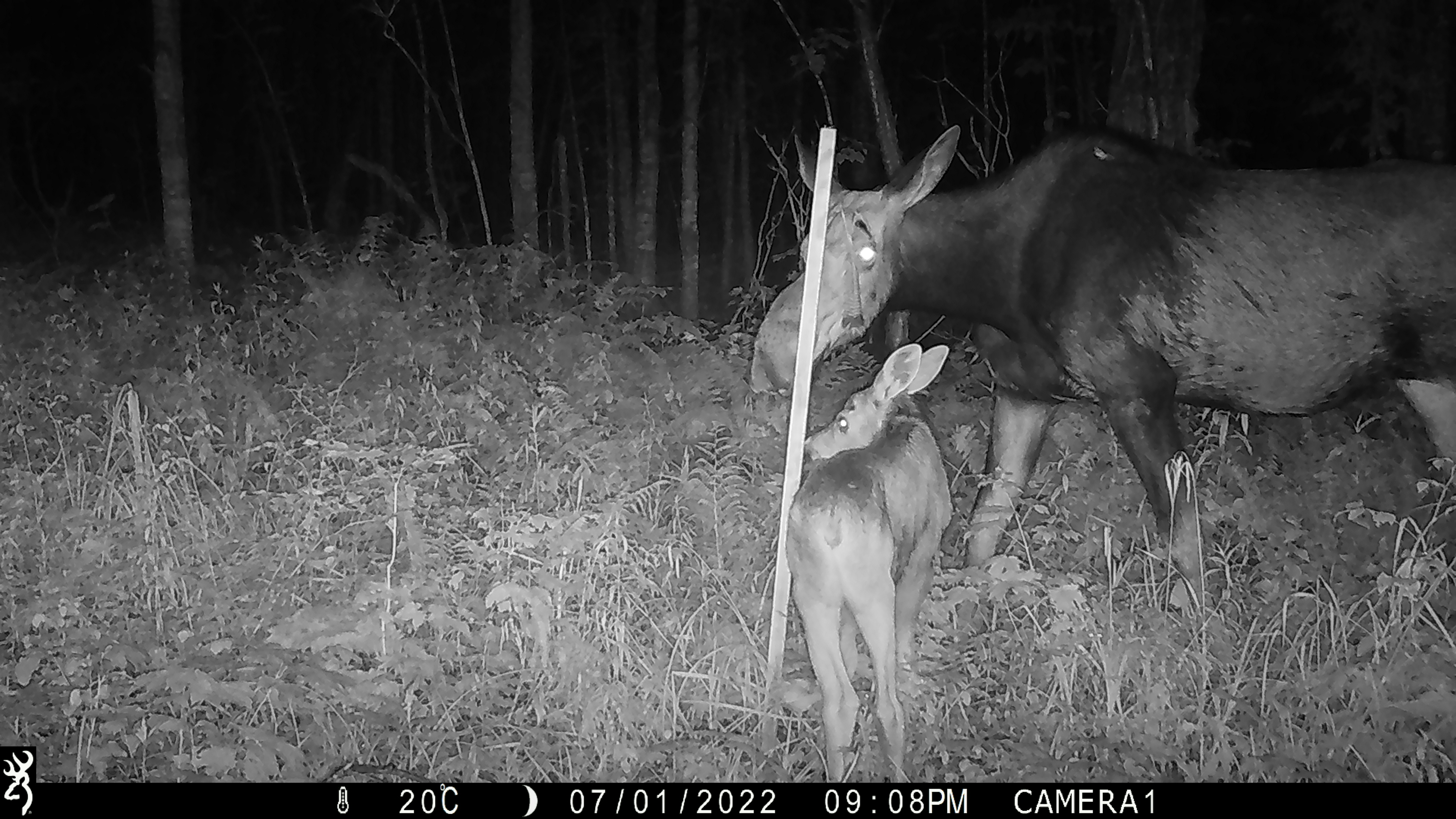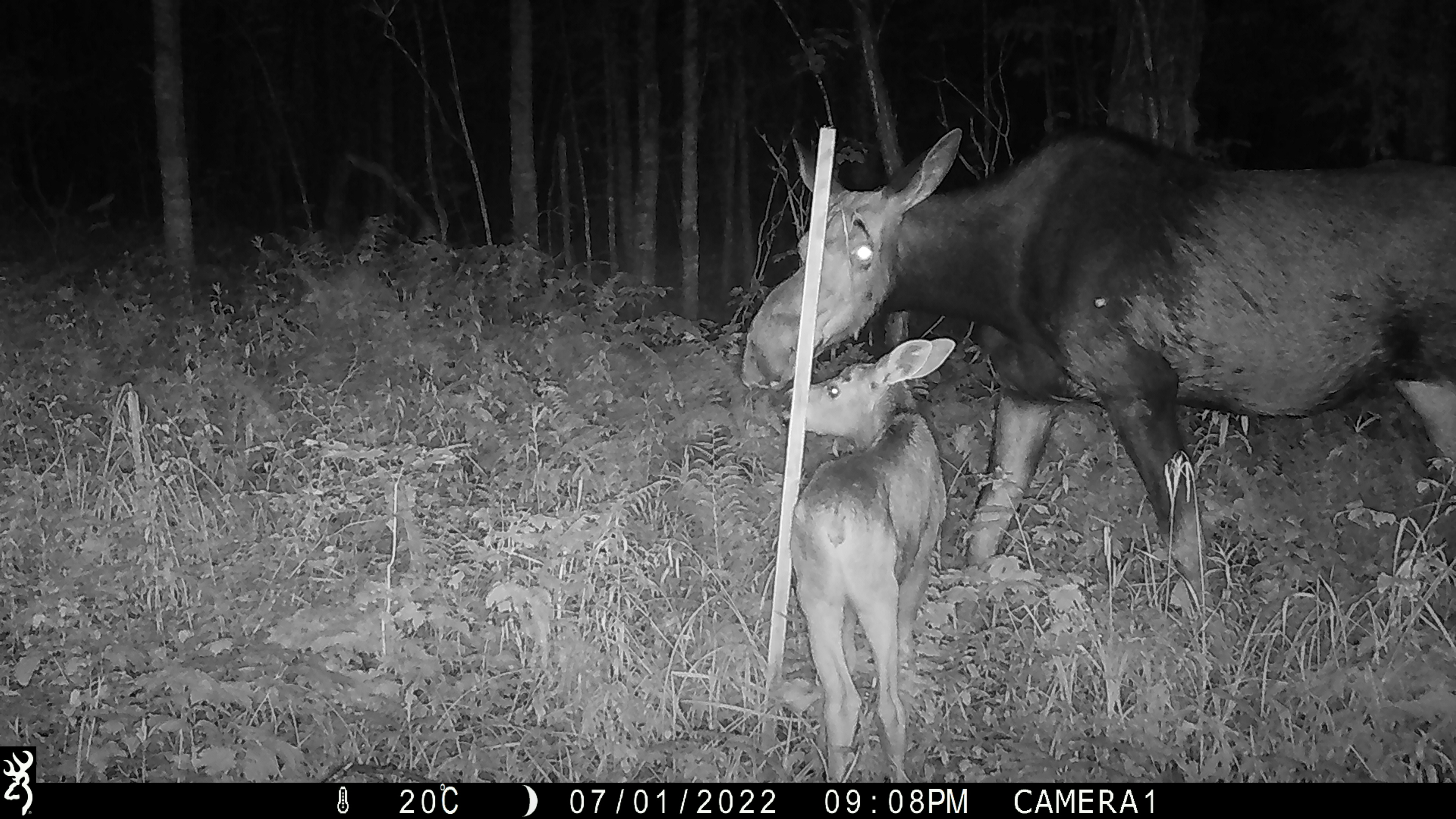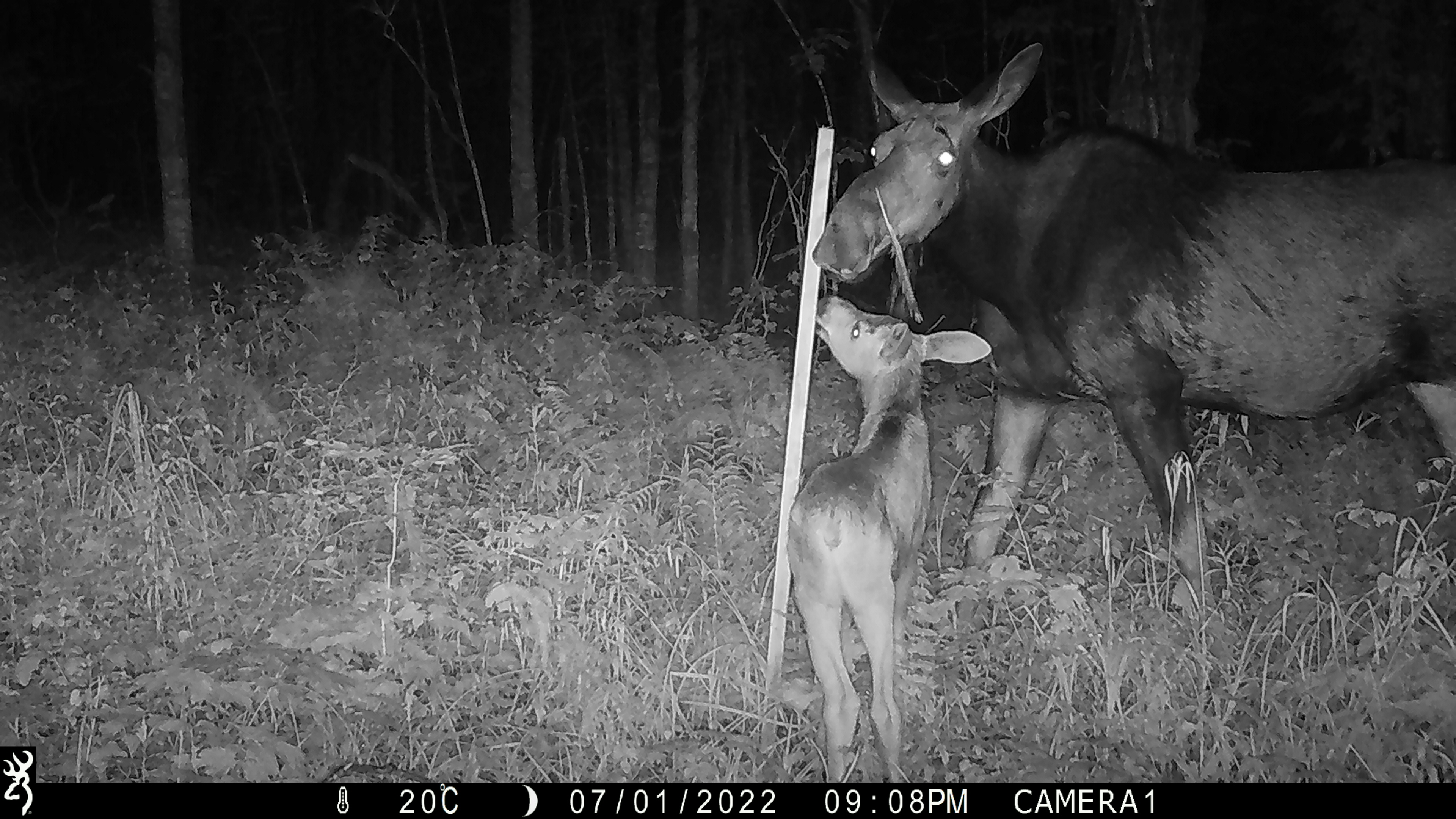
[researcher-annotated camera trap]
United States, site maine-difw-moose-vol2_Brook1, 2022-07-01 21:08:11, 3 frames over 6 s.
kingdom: Animalia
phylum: Chordata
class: Mammalia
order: Artiodactyla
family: Cervidae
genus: Alces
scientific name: Alces alces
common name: moose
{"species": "moose (Alces alces)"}